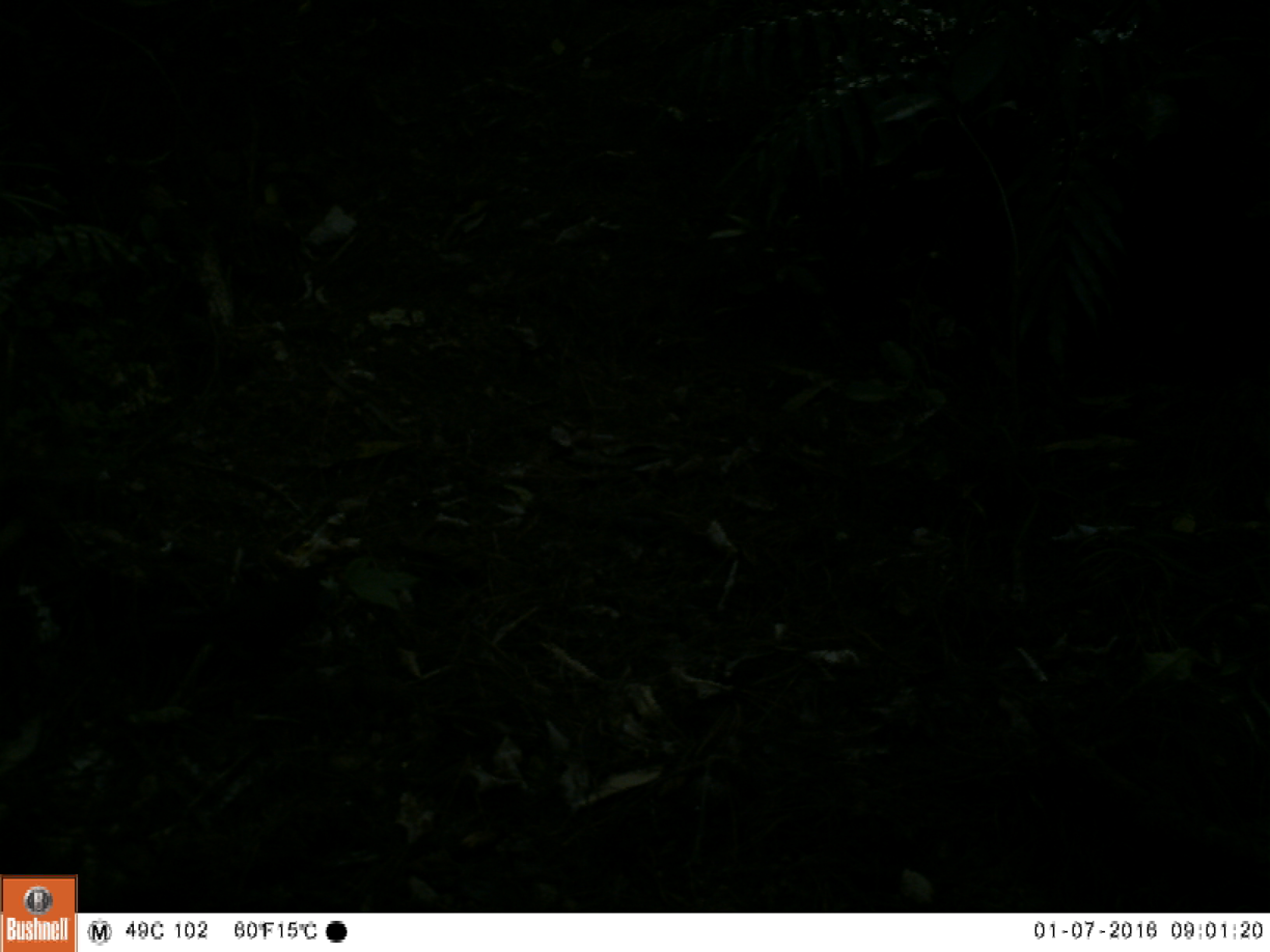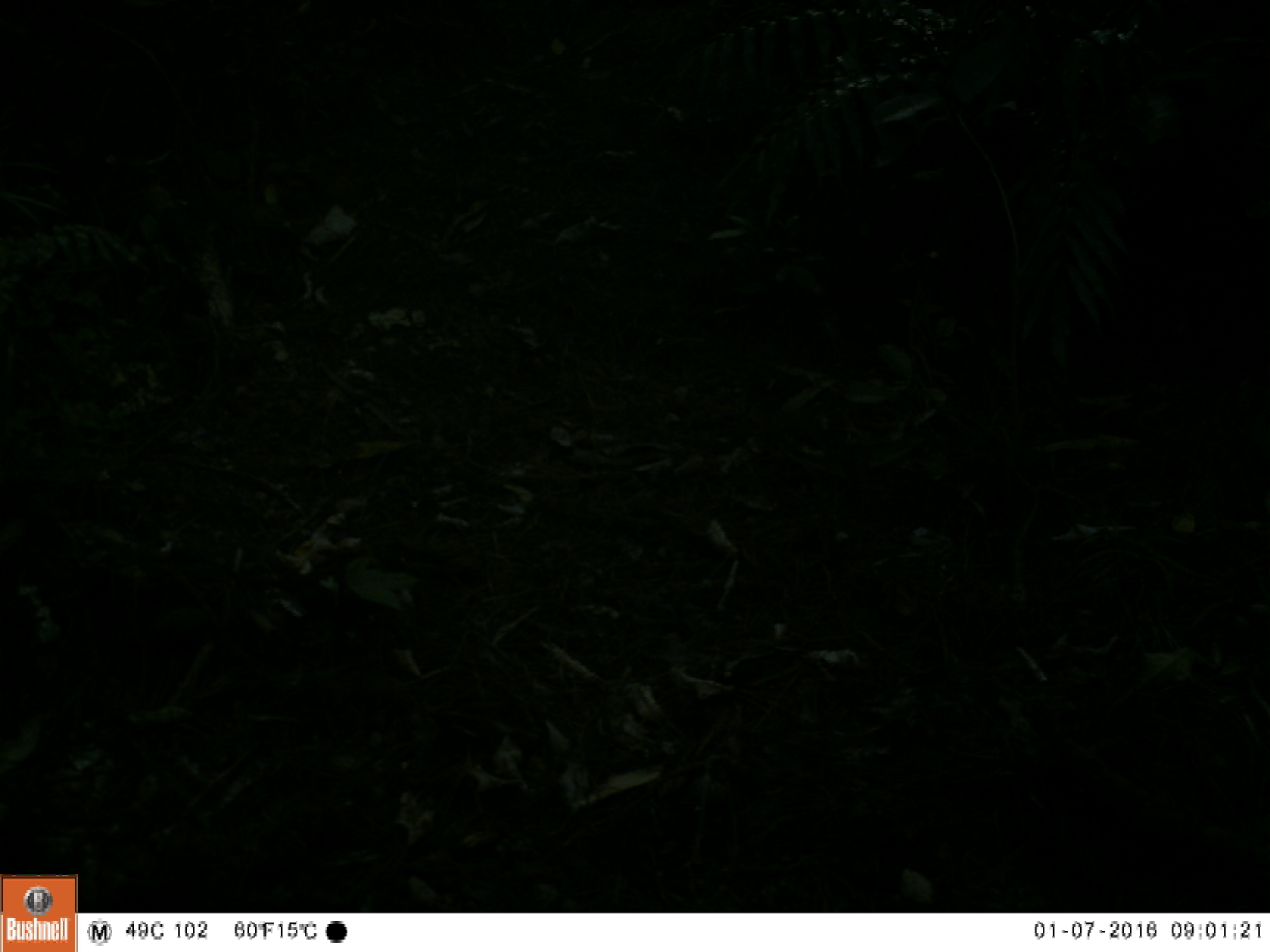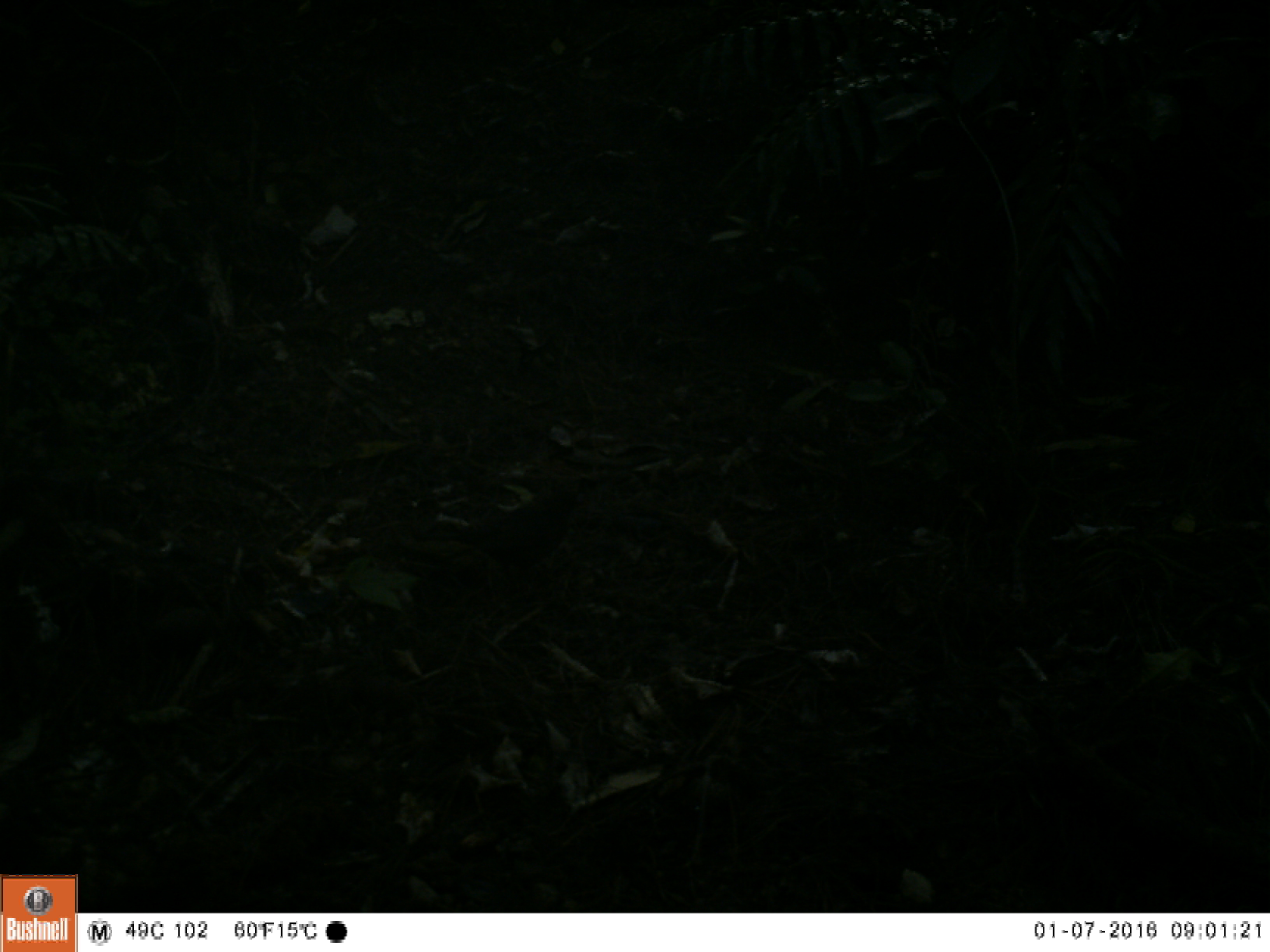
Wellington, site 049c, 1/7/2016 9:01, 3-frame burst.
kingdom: Animalia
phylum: Chordata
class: Aves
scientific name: Aves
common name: bird